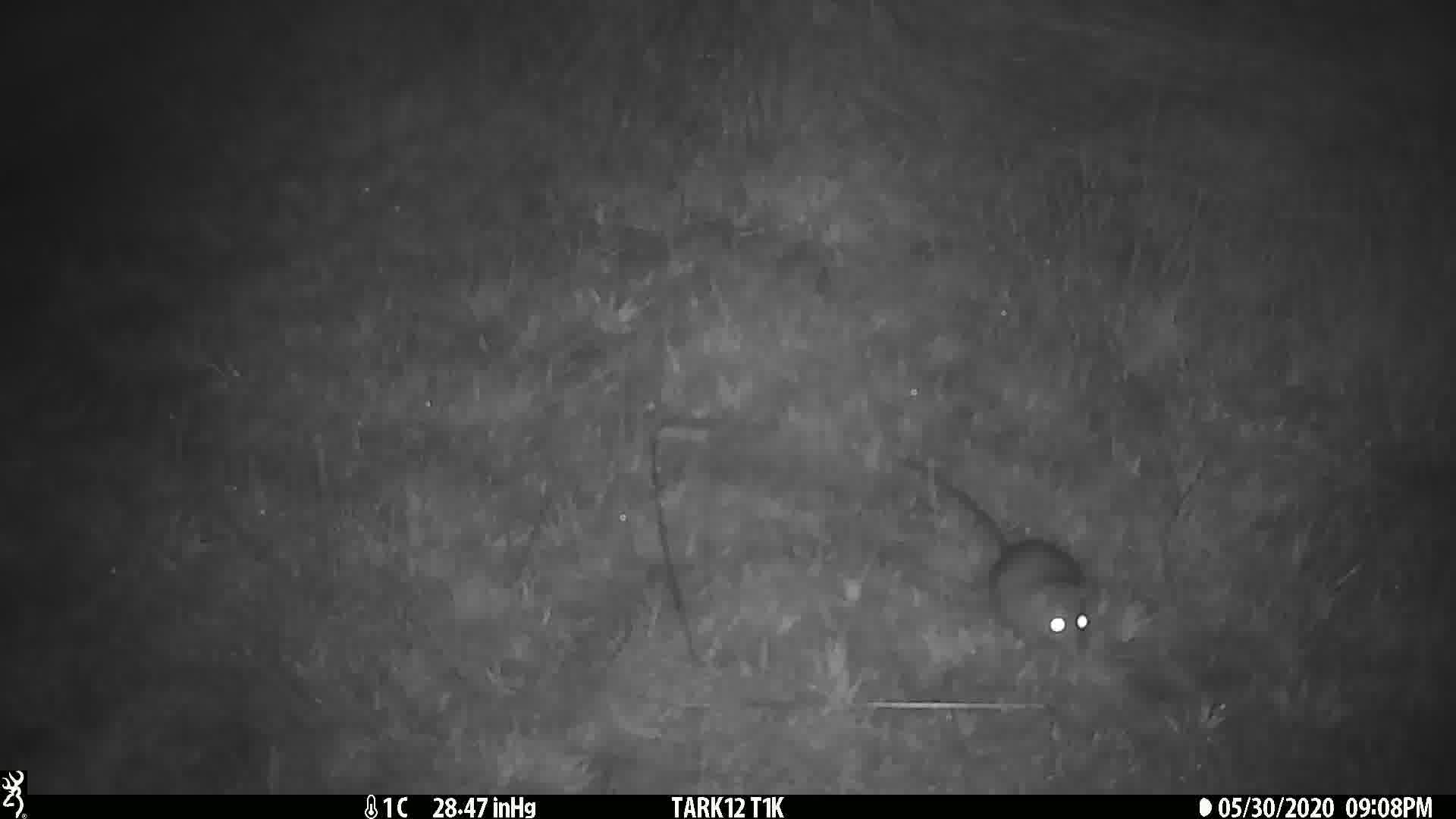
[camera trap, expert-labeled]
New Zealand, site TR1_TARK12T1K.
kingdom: Animalia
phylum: Chordata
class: Mammalia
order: Rodentia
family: Muridae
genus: Rattus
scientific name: Rattus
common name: rat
Rat (Rattus).